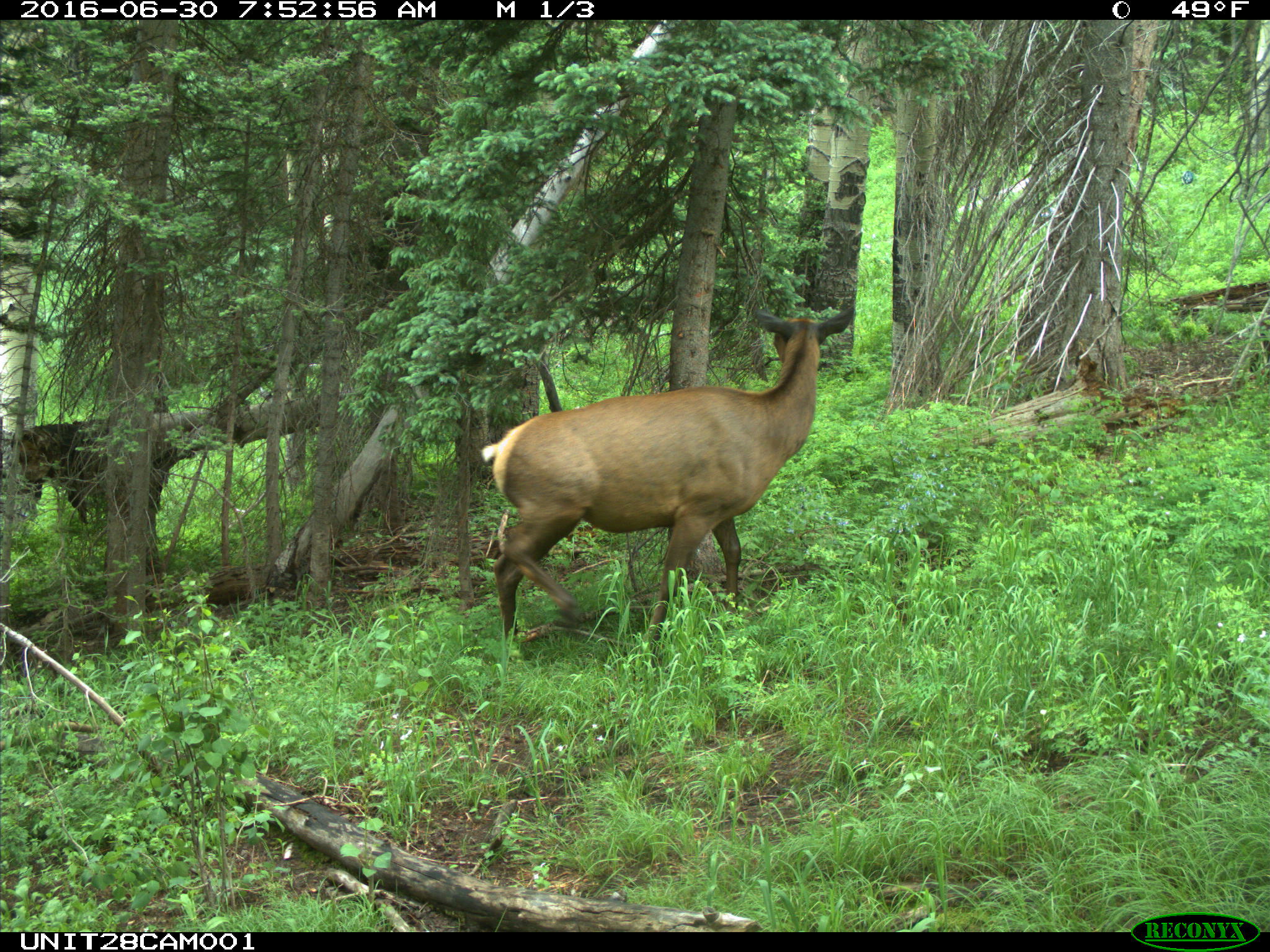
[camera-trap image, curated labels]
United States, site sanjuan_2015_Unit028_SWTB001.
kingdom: Animalia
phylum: Chordata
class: Mammalia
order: Artiodactyla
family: Cervidae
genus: Cervus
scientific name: Cervus elaphus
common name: red deer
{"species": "Cervus elaphus (red deer)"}